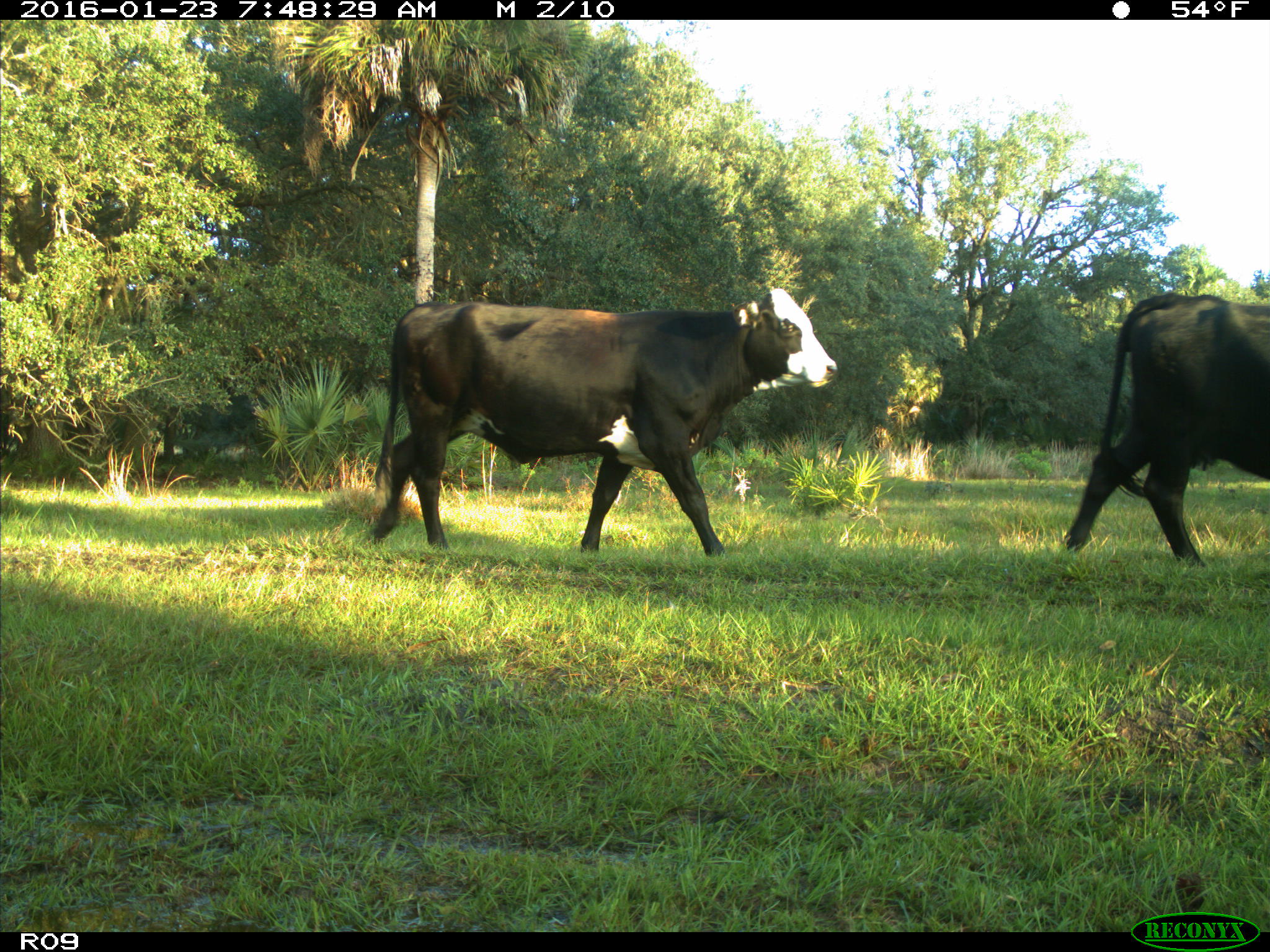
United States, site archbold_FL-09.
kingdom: Animalia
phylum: Chordata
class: Mammalia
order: Artiodactyla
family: Bovidae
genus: Bos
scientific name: Bos taurus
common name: domestic cow